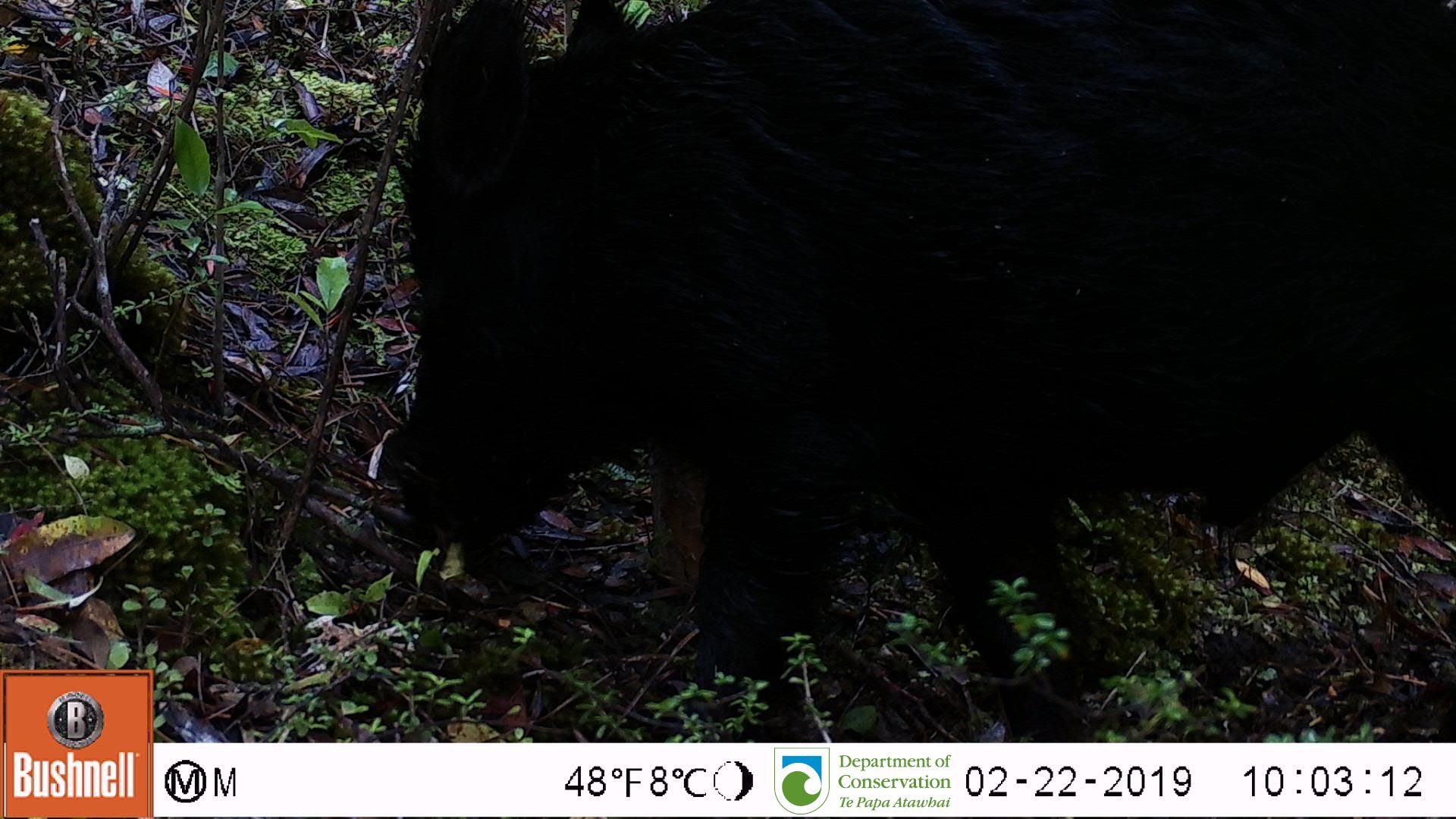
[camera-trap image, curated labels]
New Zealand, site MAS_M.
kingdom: Animalia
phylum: Chordata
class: Mammalia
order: Artiodactyla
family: Suidae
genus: Sus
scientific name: Sus scrofa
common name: pig